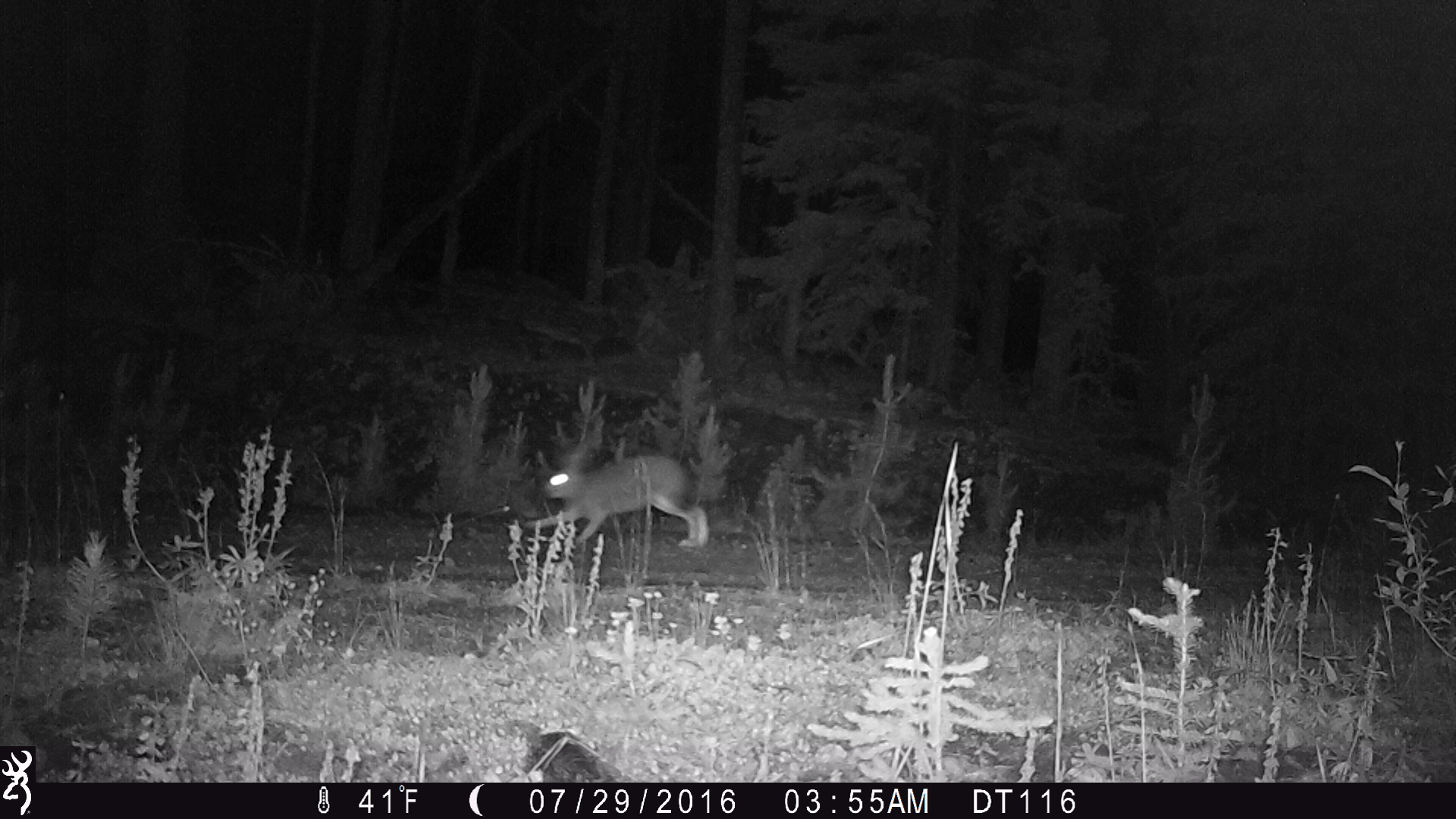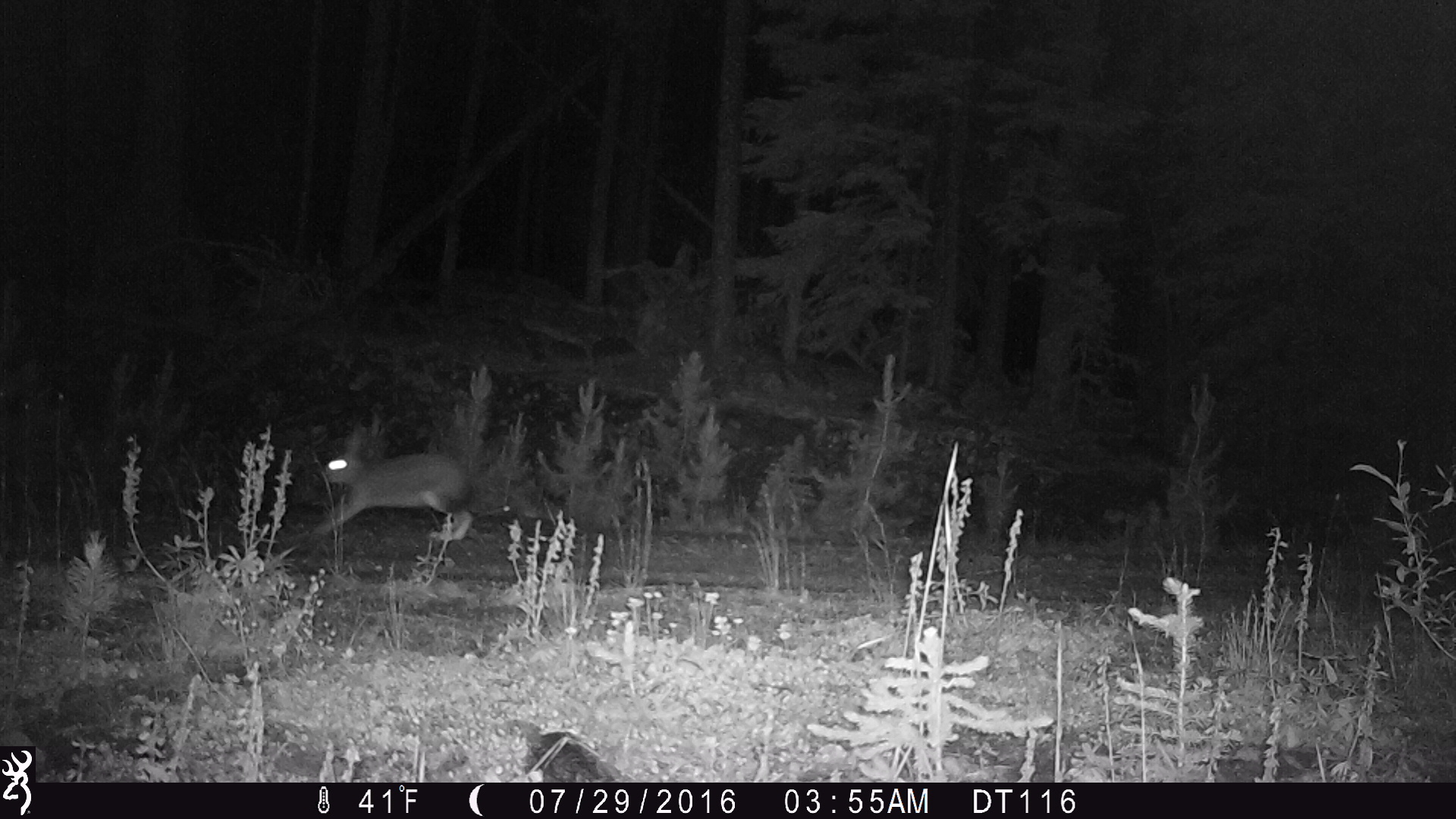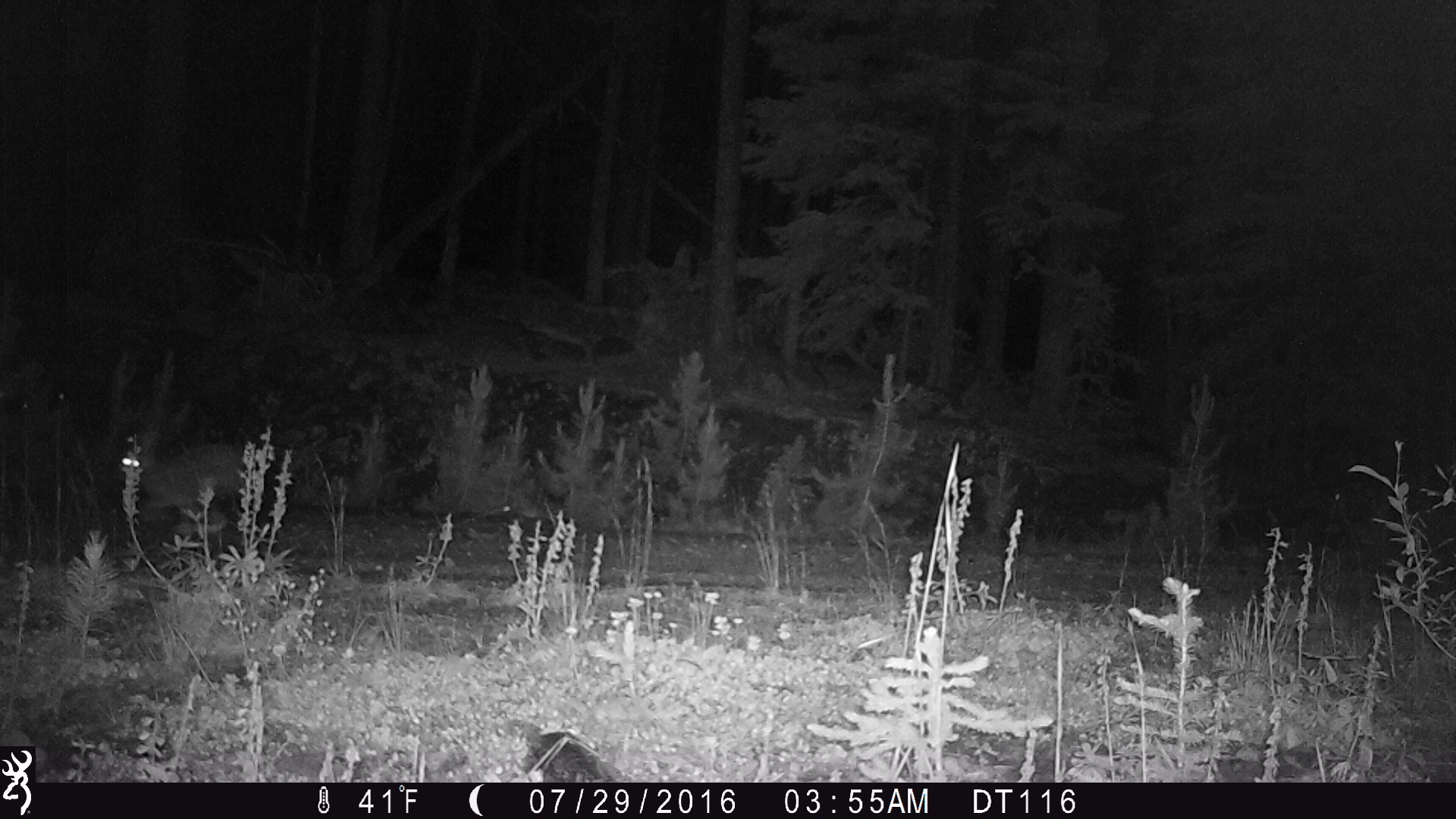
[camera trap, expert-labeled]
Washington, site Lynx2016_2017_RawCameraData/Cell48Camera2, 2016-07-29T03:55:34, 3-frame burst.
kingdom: Animalia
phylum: Chordata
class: Mammalia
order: Lagomorpha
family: Leporidae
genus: Lepus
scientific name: Lepus americanus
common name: snowshoe hare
Lepus americanus (snowshoe hare). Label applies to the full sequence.